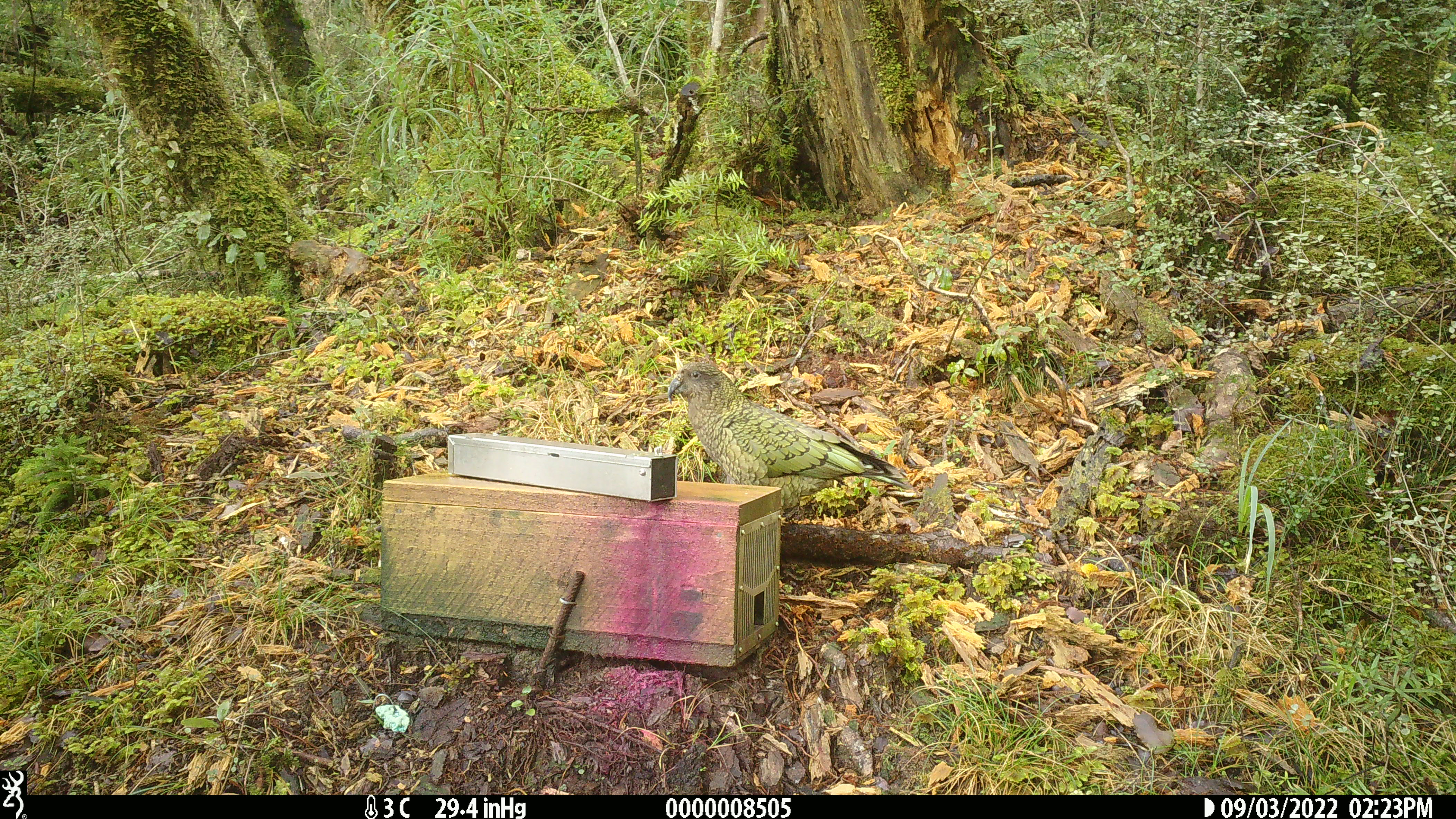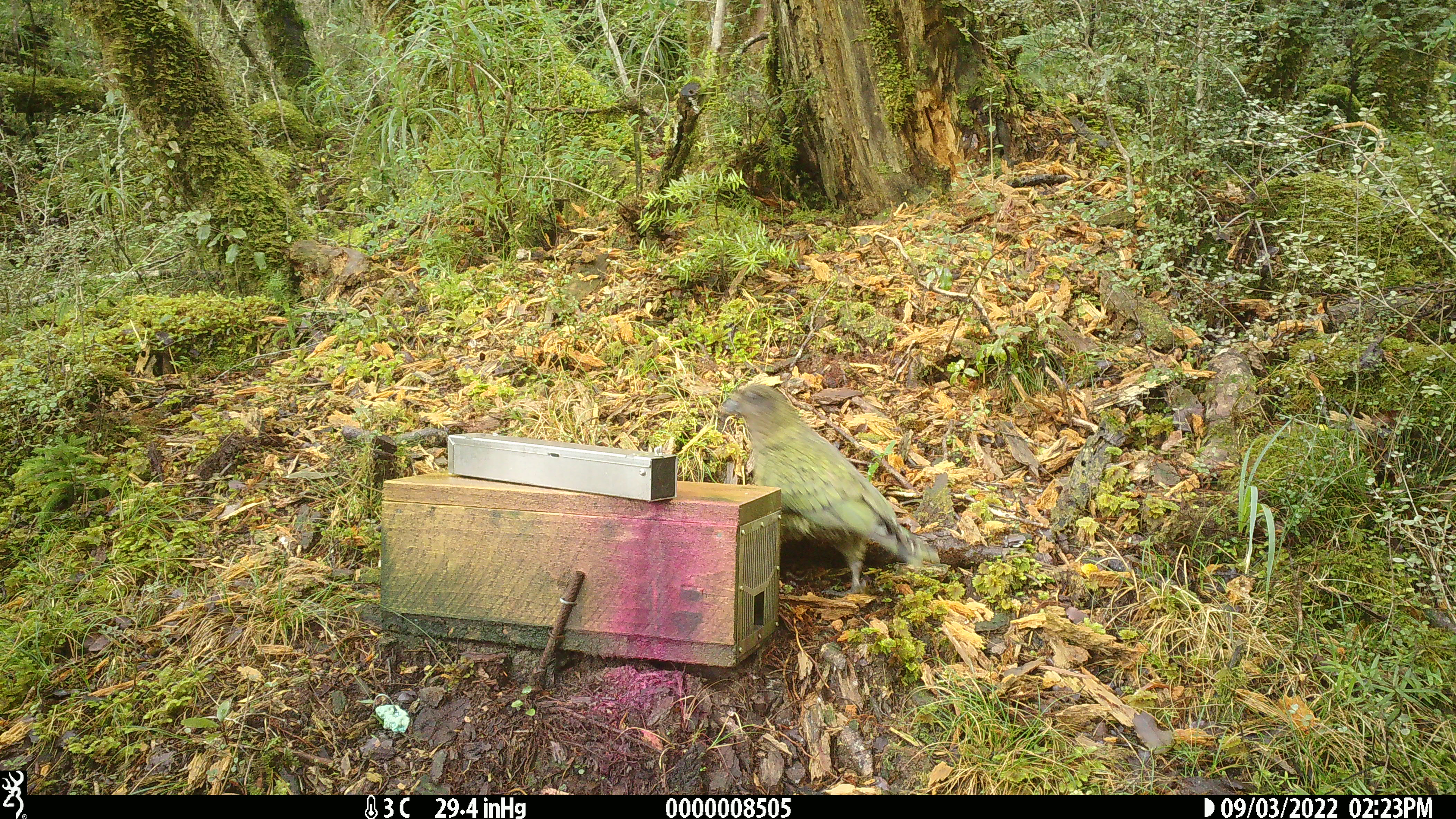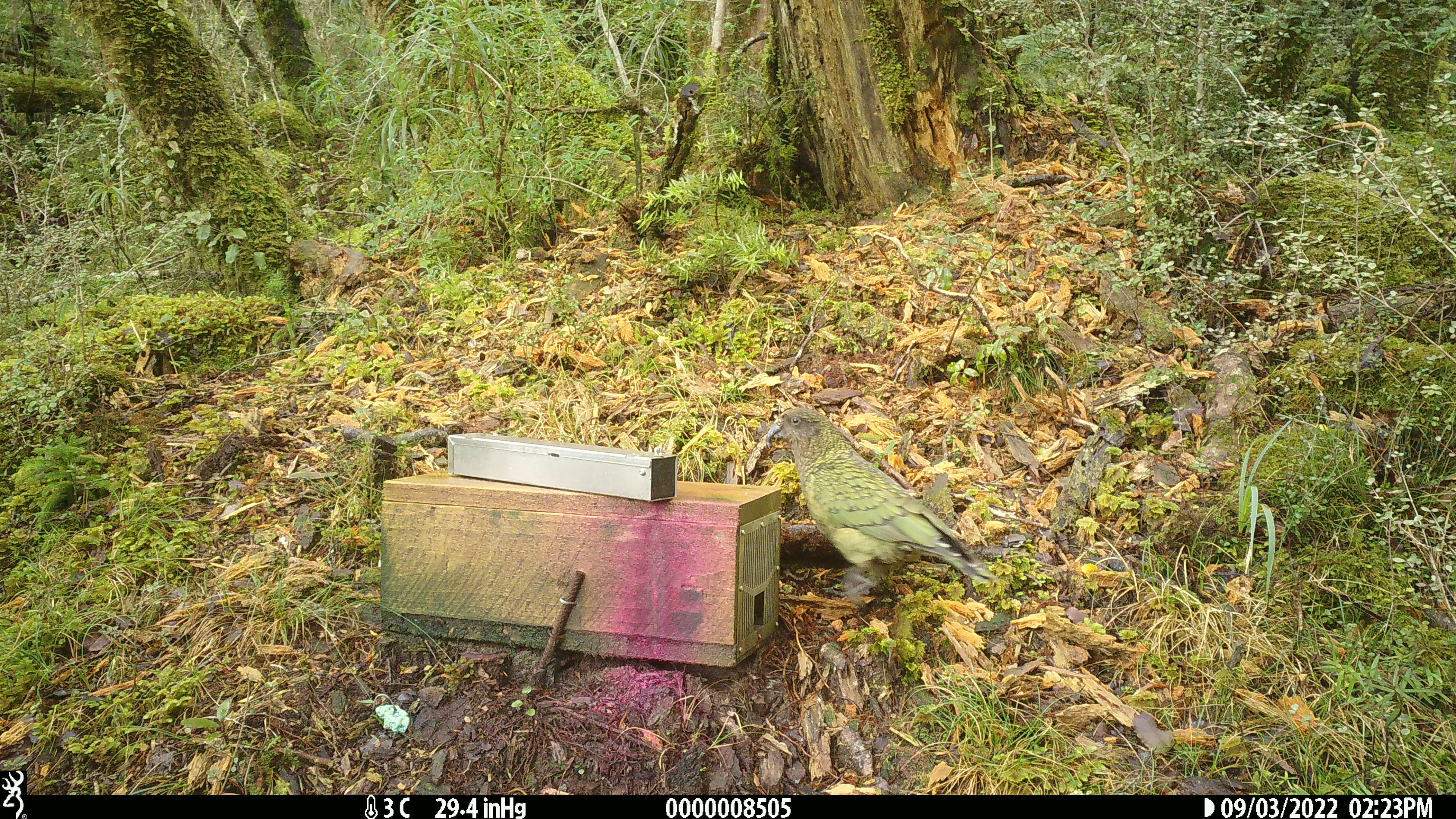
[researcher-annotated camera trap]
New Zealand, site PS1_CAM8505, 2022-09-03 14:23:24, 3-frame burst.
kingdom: Animalia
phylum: Chordata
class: Aves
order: Psittaciformes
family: Strigopidae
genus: Nestor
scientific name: Nestor notabilis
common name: kea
Kea (Nestor notabilis).